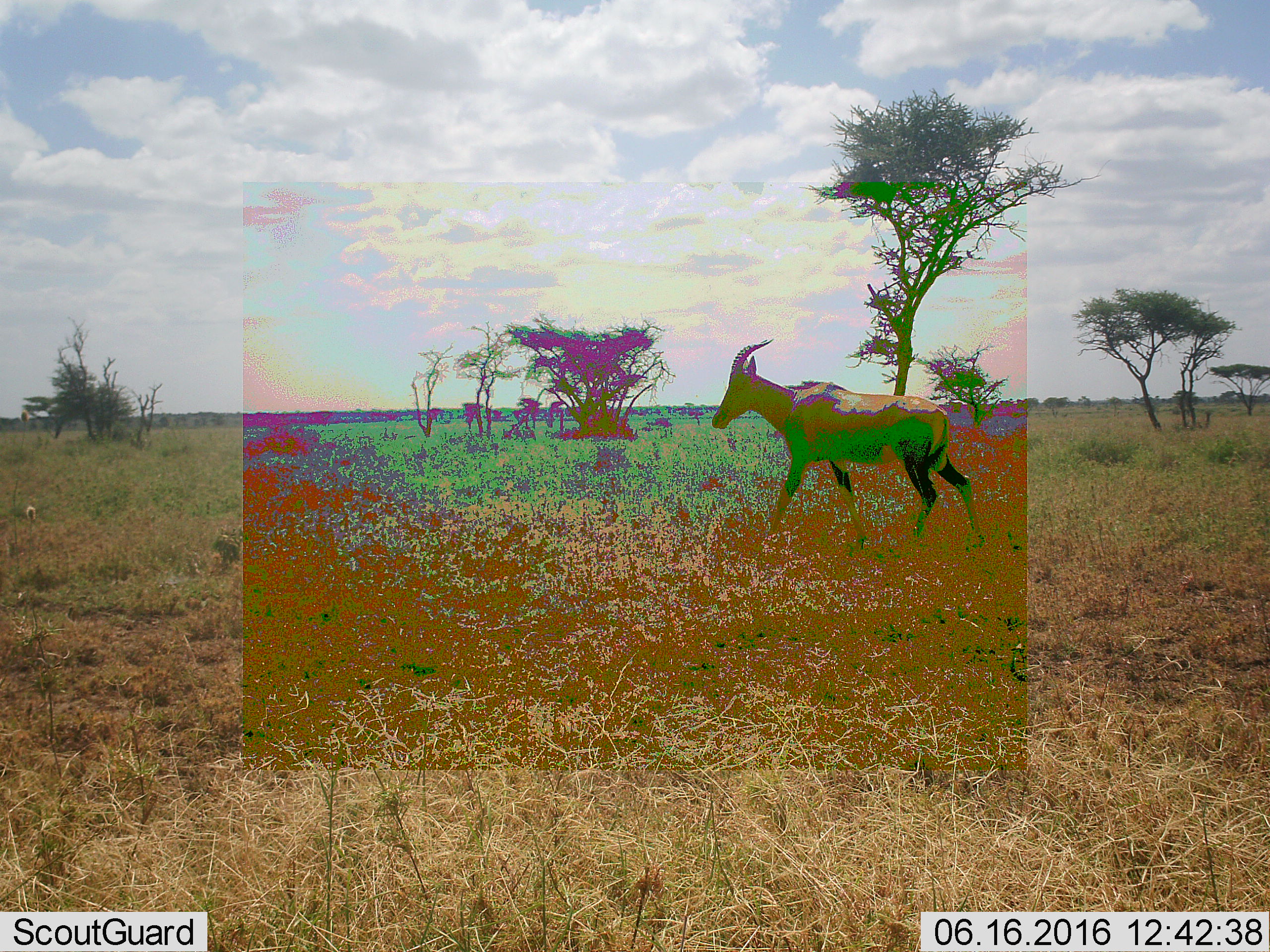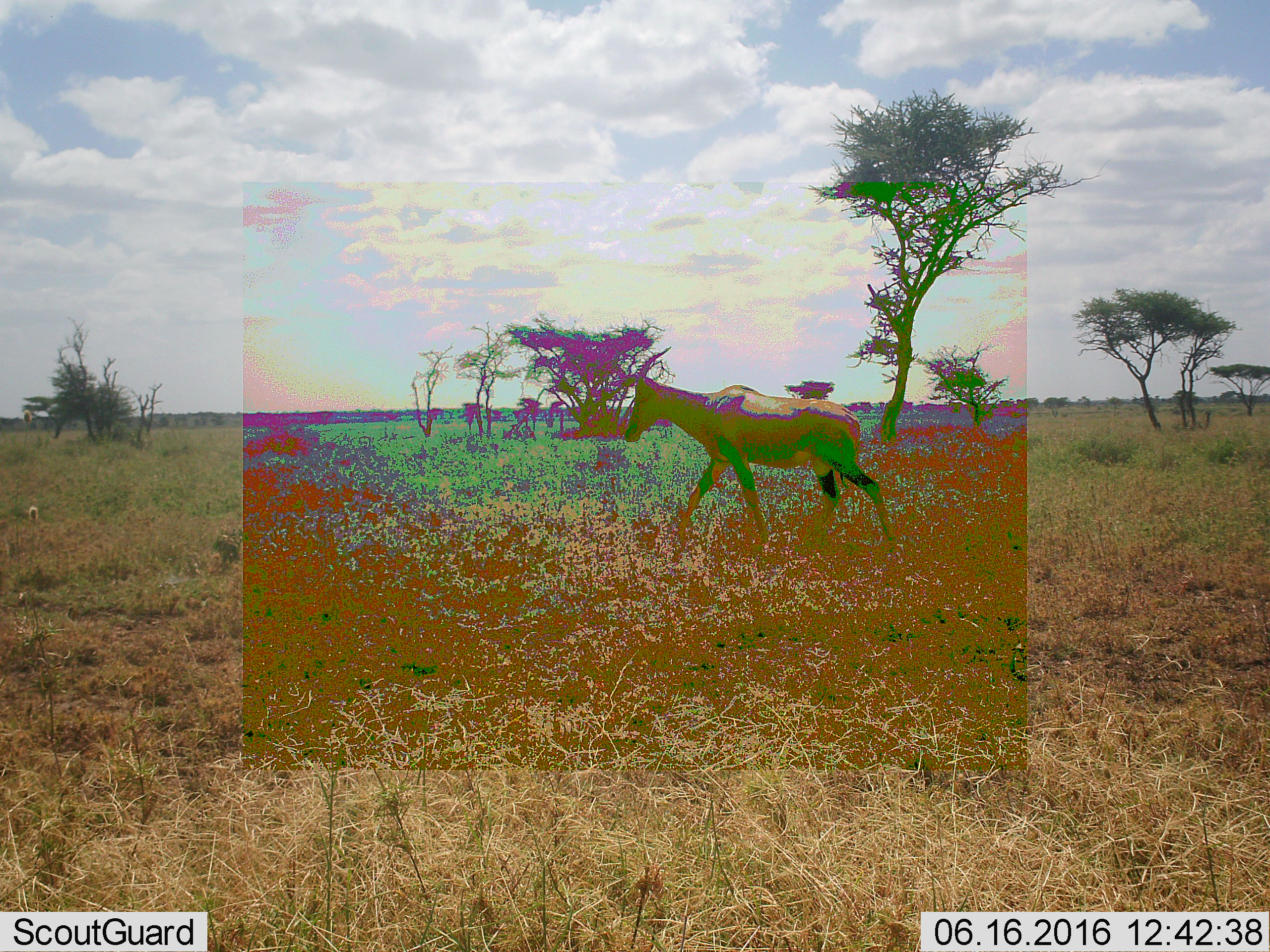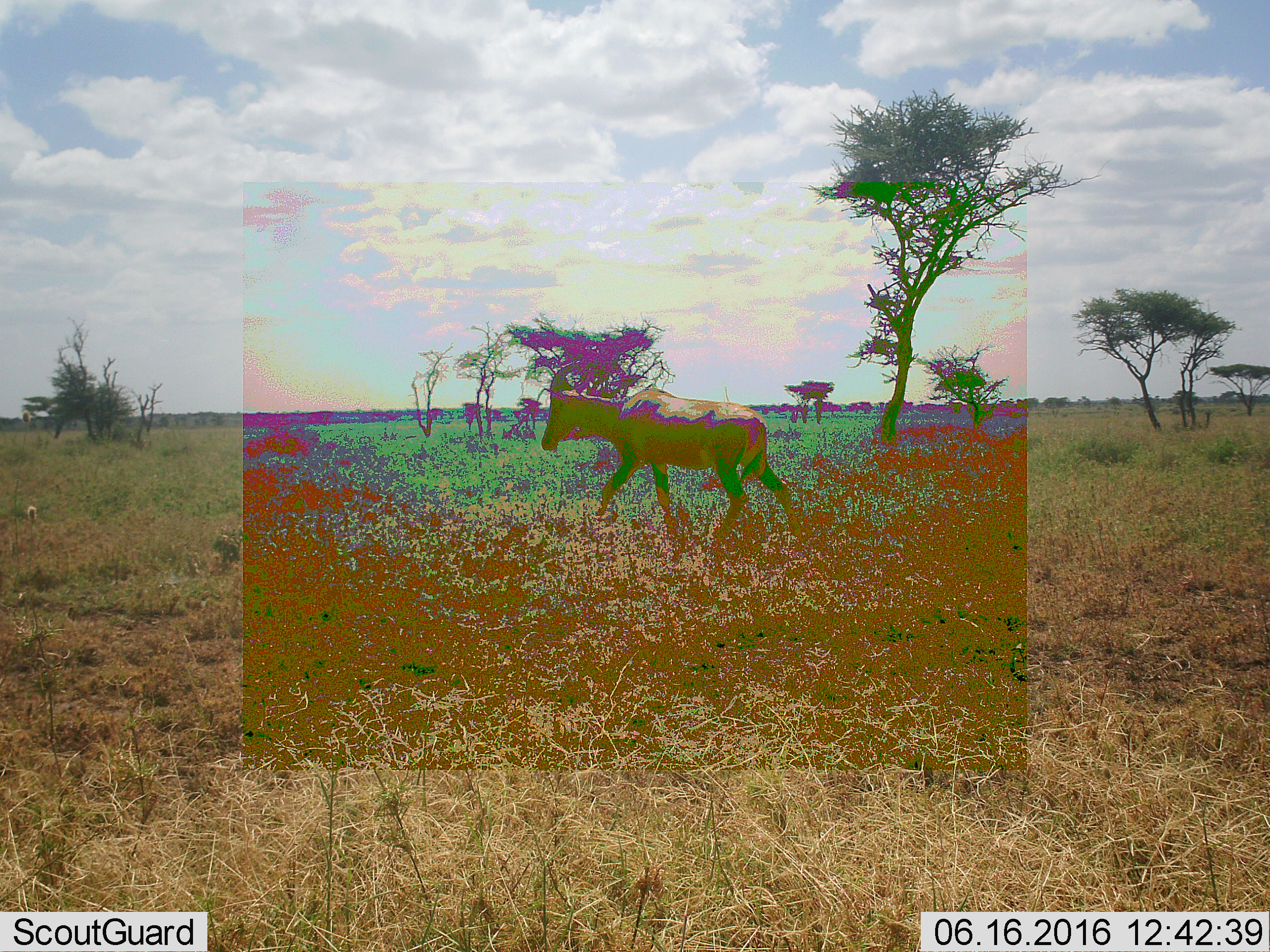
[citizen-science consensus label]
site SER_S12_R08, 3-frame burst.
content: unidentified animal